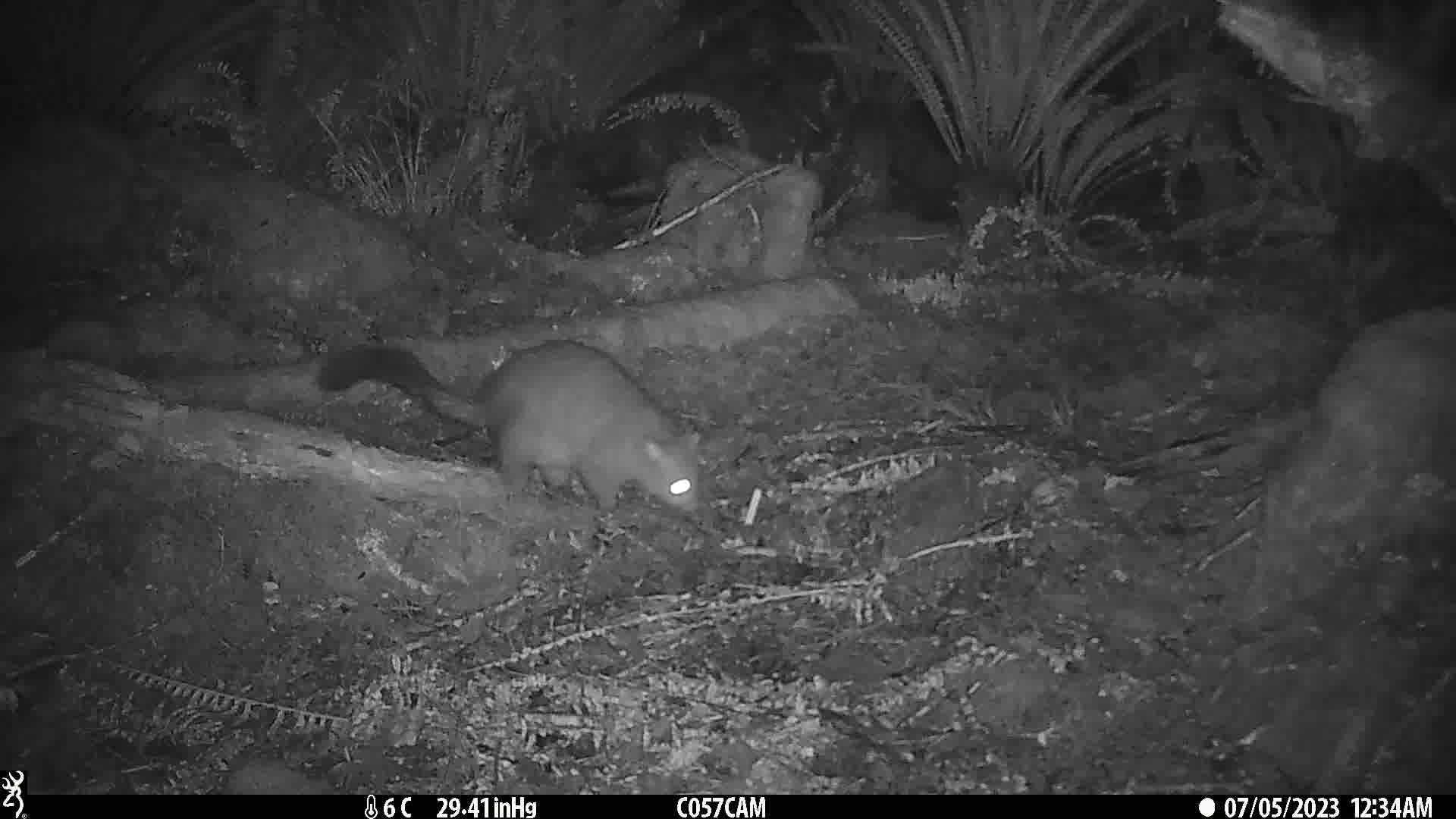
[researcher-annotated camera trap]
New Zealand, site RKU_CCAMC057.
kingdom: Animalia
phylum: Chordata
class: Mammalia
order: Diprotodontia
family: Phalangeridae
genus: Trichosurus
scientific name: Trichosurus vulpecula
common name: common brushtail possum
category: possum